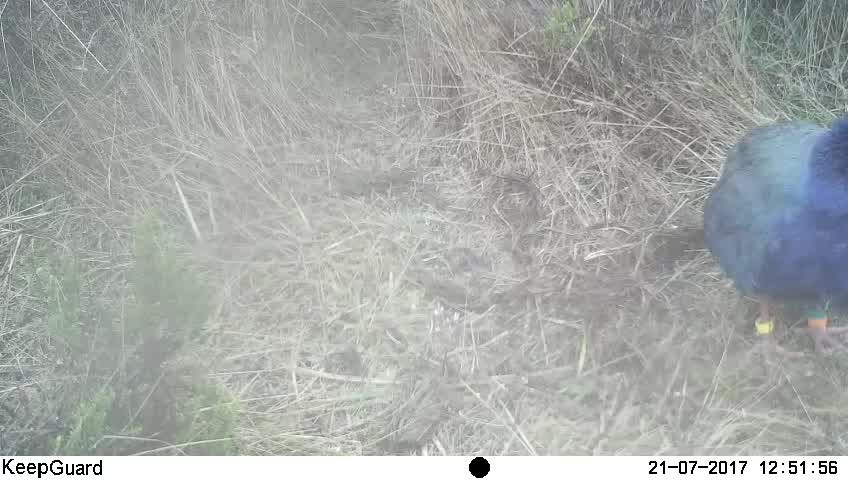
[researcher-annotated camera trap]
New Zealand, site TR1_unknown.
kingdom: Animalia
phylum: Chordata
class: Aves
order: Gruiformes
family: Rallidae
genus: Porphyrio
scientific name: Porphyrio mantelli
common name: takahe